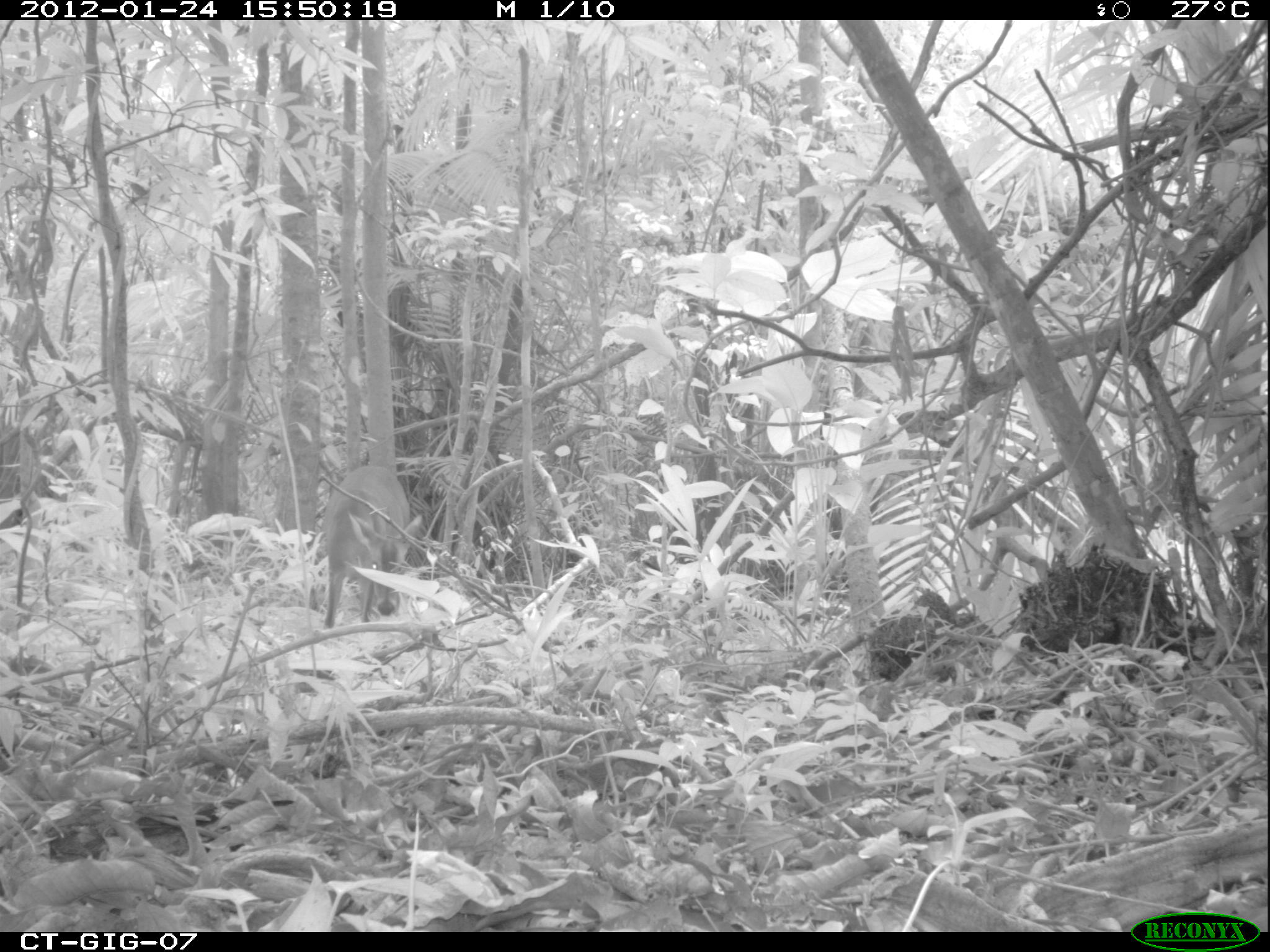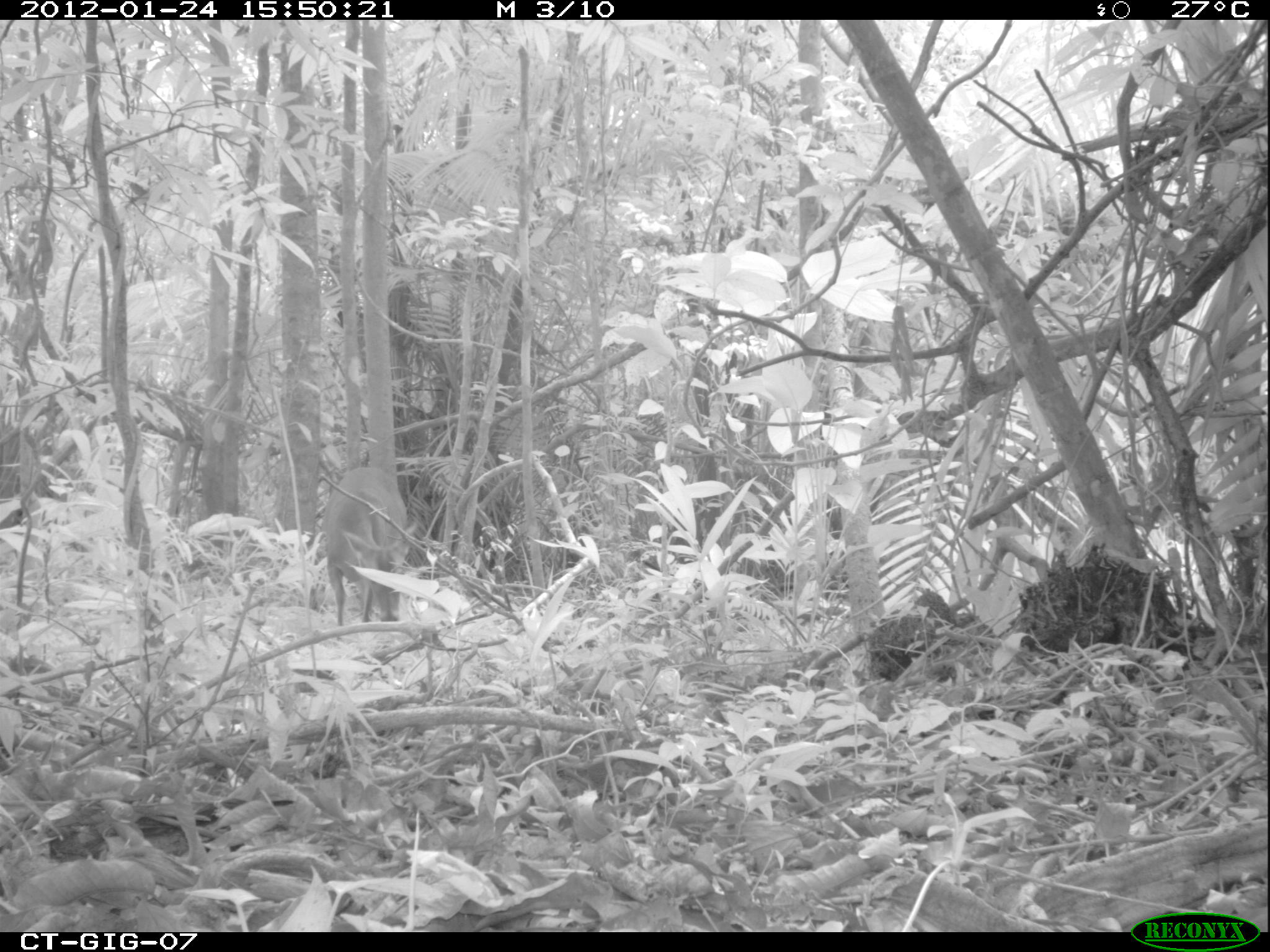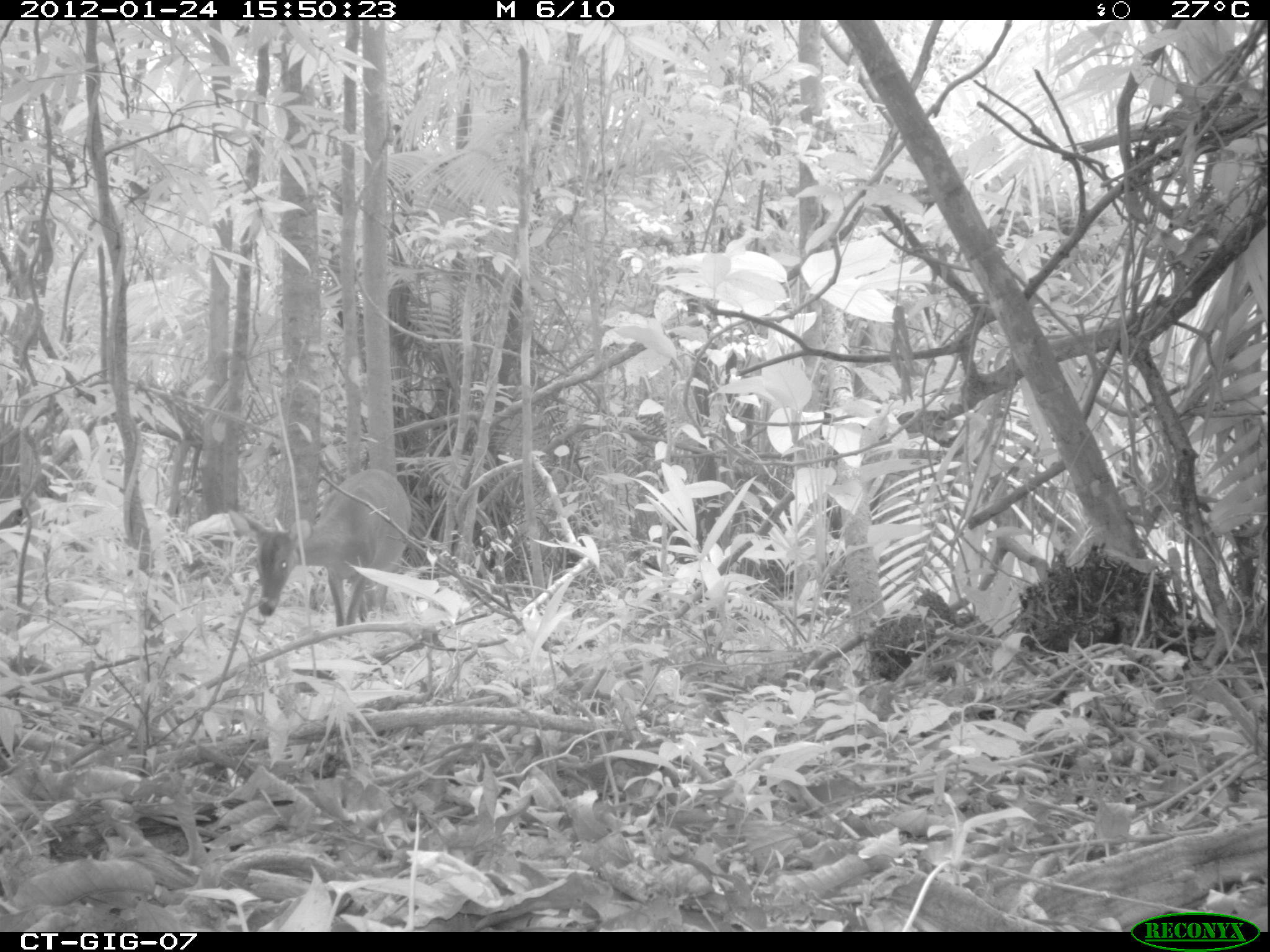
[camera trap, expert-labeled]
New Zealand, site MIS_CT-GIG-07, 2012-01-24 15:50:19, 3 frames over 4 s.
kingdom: Animalia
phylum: Chordata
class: Mammalia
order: Artiodactyla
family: Cervidae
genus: Odocoileus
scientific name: Odocoileus virginianus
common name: white-tailed deer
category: white tailed deer